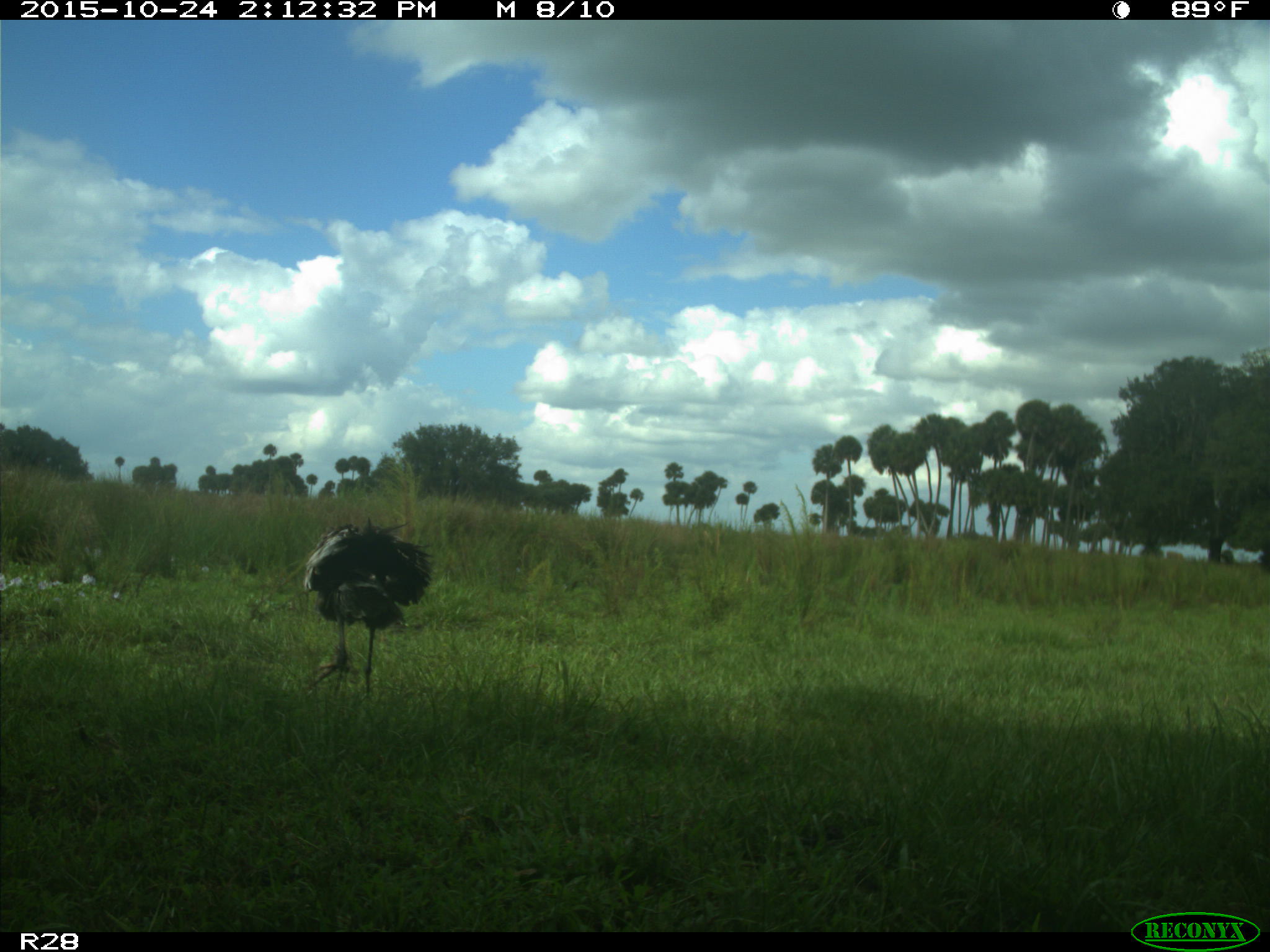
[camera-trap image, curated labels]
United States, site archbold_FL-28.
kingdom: Animalia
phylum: Chordata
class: Aves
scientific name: Aves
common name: birds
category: unidentified bird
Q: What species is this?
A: Unidentified bird (birds) (Aves).